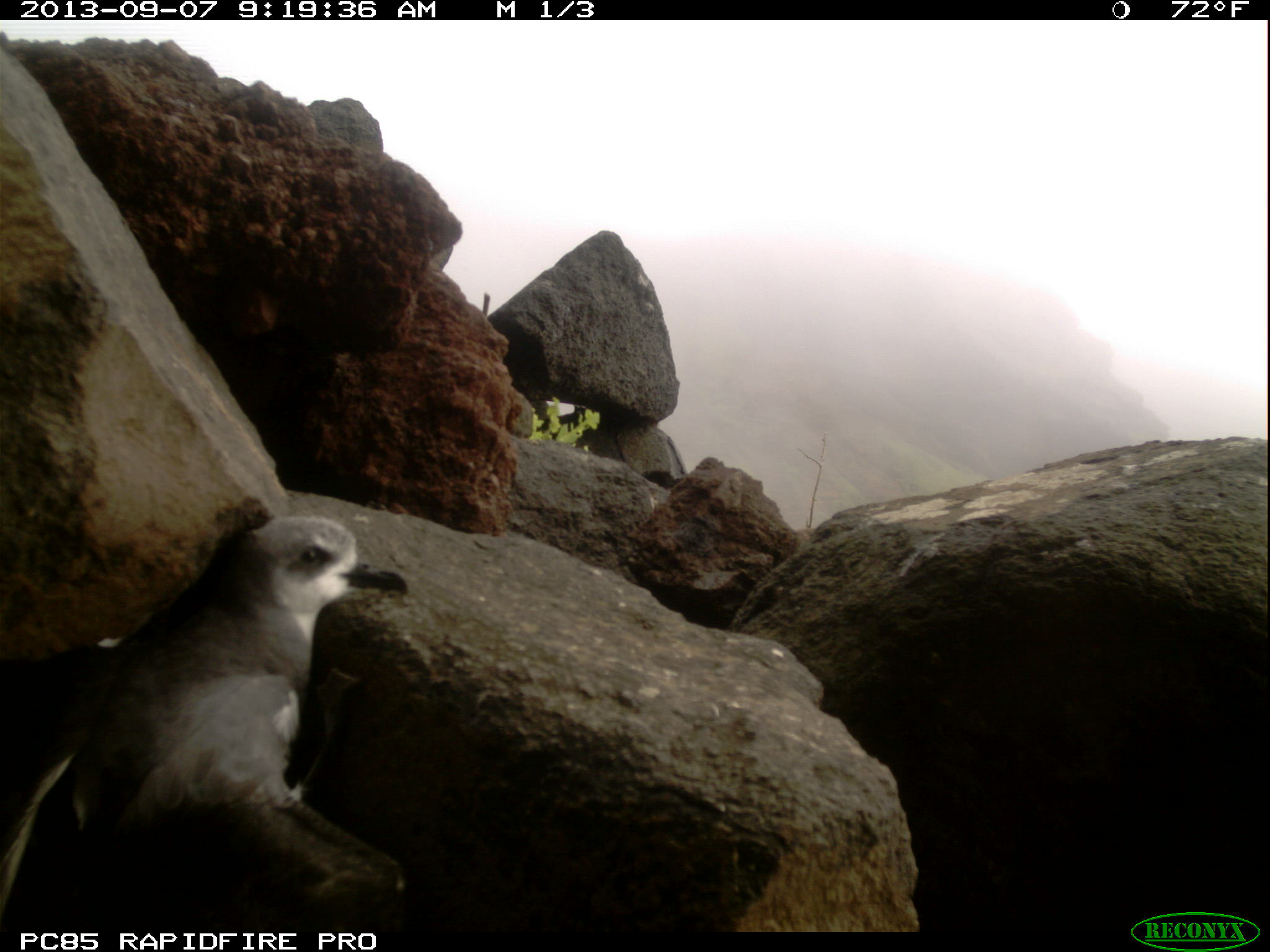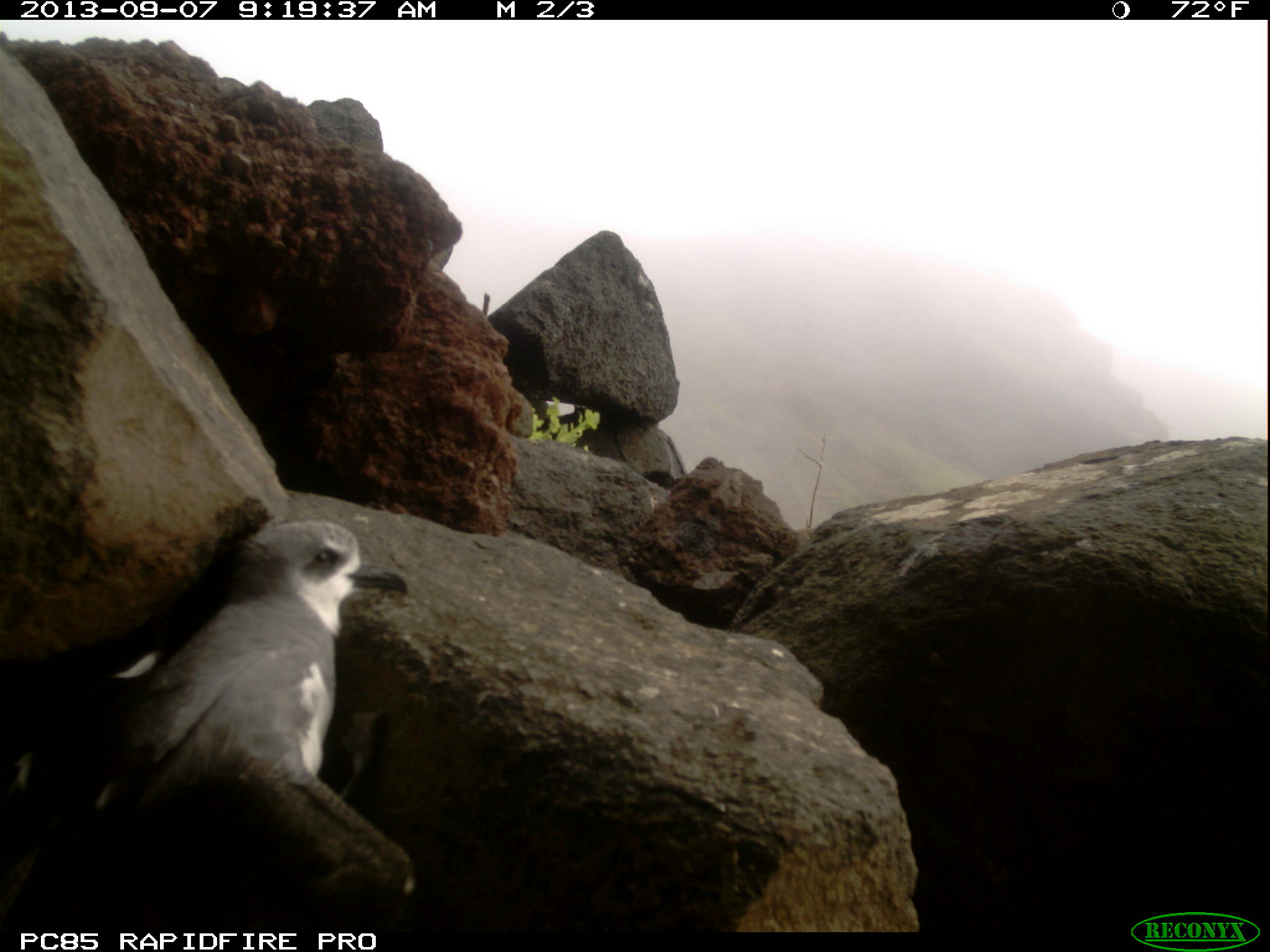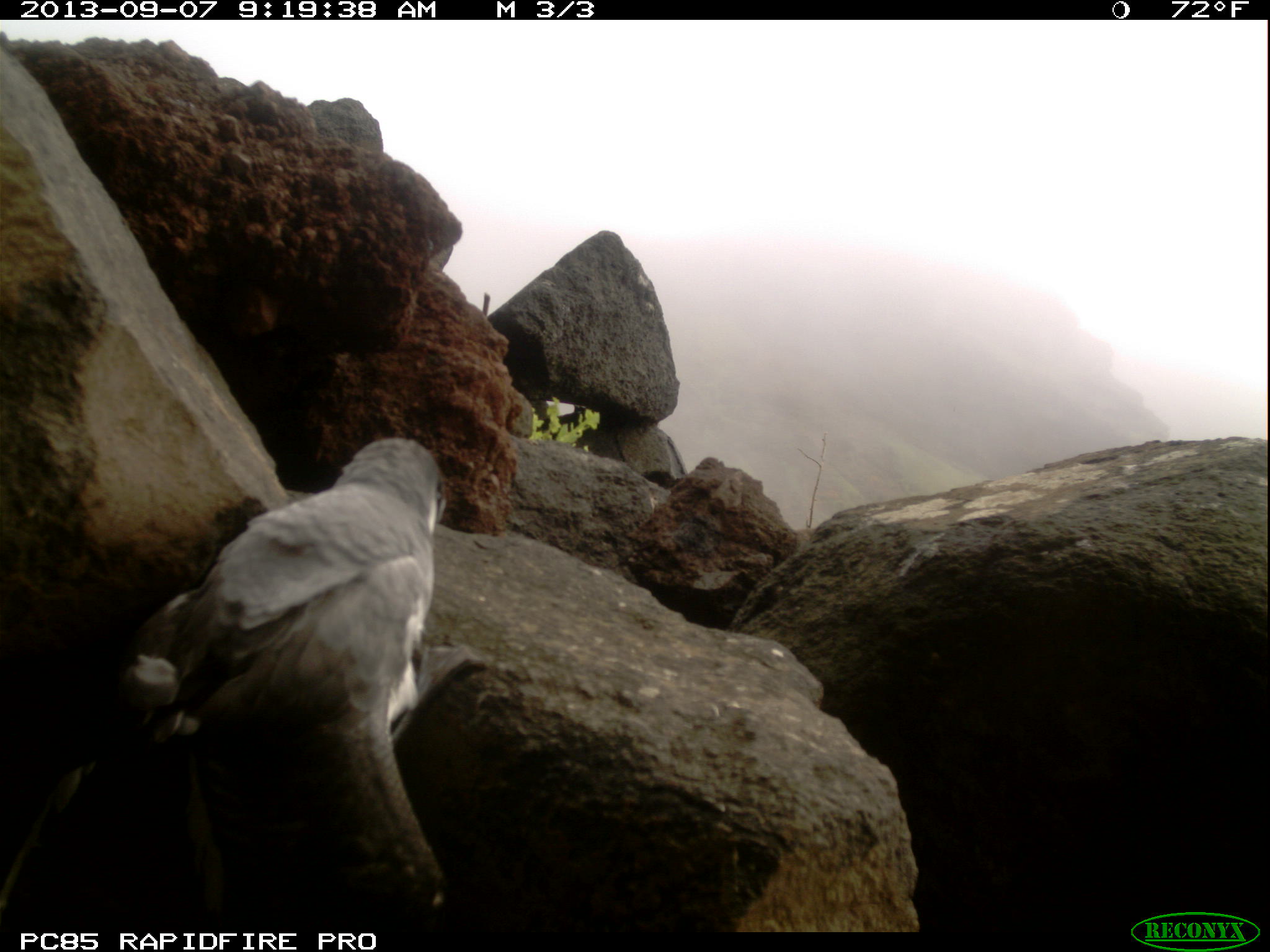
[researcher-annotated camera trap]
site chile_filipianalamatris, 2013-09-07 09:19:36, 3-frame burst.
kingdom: Animalia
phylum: Chordata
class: Aves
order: Procellariiformes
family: Procellariidae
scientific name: Procellariidae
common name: petrel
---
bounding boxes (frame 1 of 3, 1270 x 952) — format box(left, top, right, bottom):
petrel: box(0, 512, 418, 931)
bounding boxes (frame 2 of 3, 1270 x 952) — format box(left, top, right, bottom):
petrel: box(30, 518, 419, 938)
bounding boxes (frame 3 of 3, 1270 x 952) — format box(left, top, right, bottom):
petrel: box(100, 425, 465, 945)